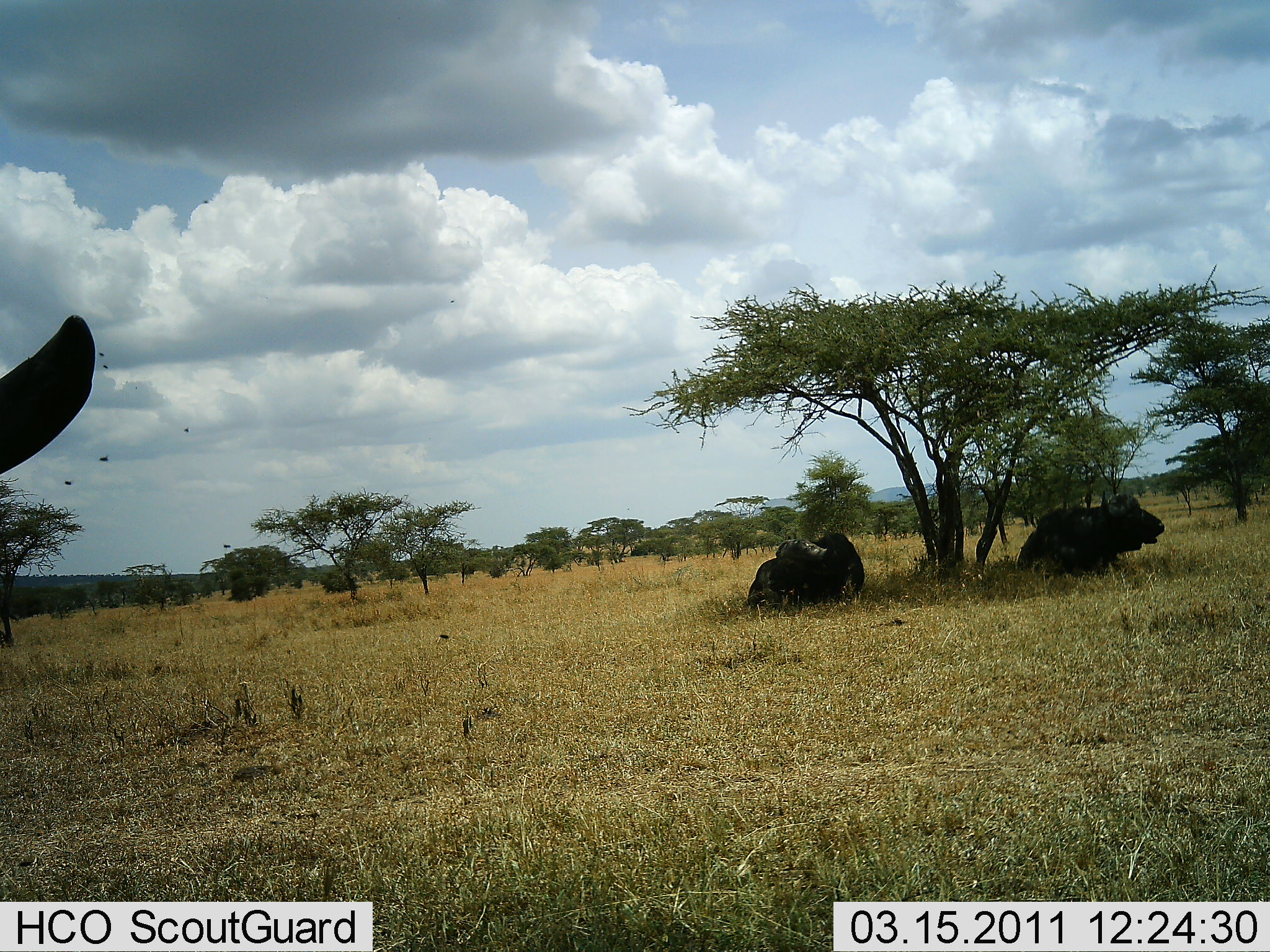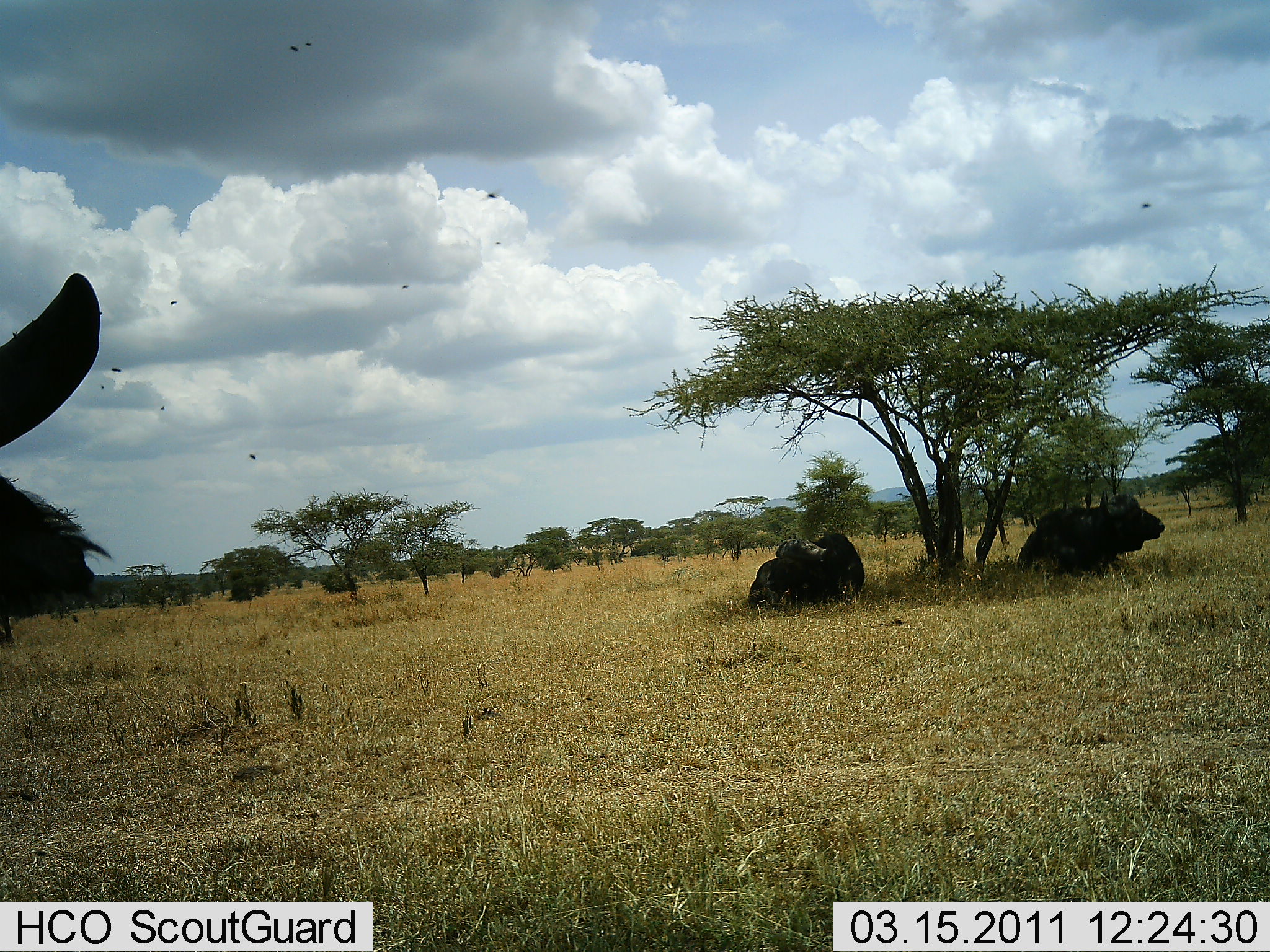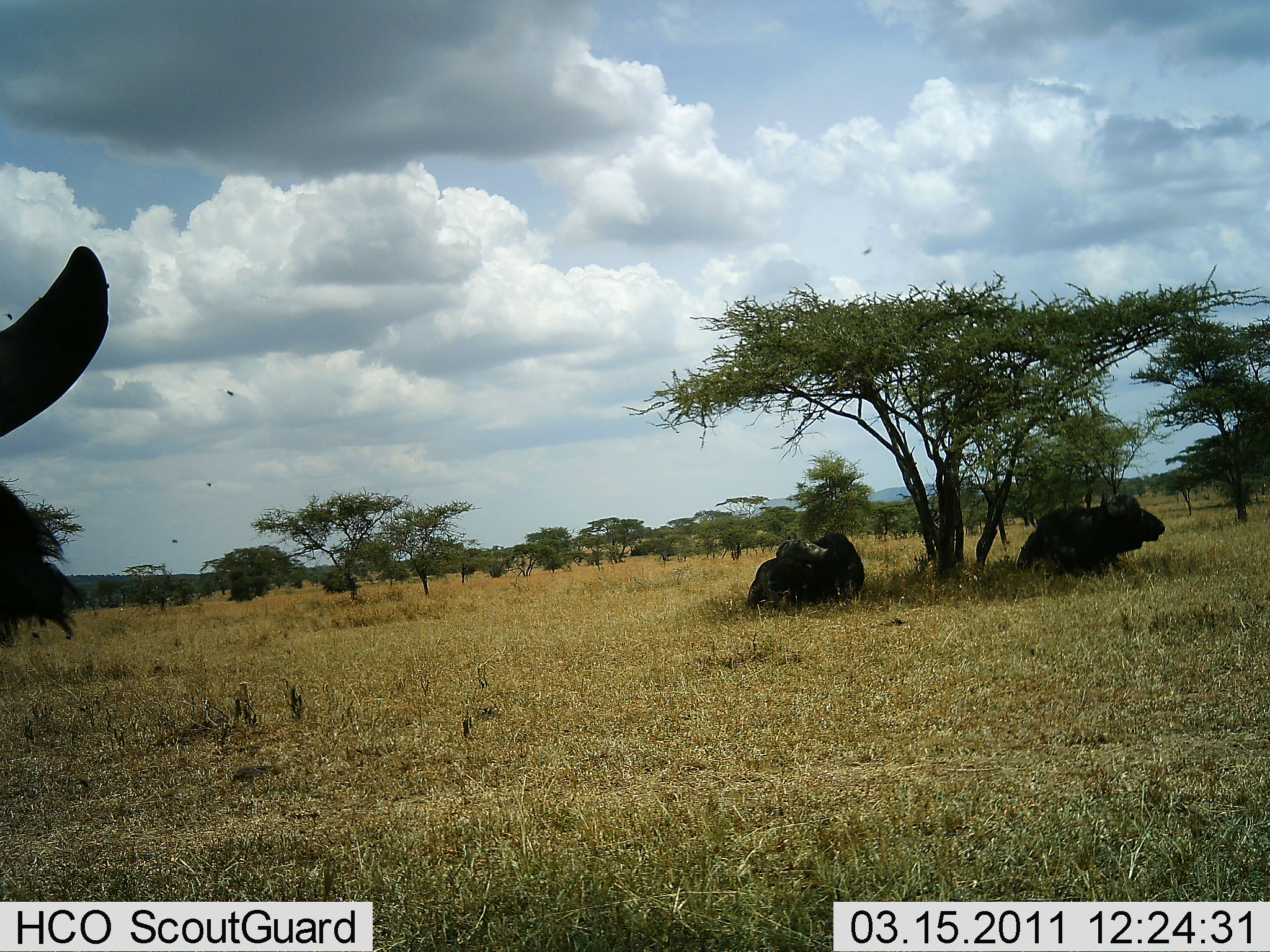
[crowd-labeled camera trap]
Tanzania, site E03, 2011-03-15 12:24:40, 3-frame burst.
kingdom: Animalia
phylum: Chordata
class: Mammalia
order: Artiodactyla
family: Bovidae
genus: Syncerus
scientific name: Syncerus caffer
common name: cape buffalo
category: buffalo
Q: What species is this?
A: Buffalo (cape buffalo) (Syncerus caffer).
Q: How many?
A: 3.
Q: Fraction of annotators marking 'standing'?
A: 33%.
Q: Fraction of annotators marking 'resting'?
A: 100%.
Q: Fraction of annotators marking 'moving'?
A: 0%.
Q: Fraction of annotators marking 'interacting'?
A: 0%.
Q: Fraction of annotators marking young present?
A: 0%.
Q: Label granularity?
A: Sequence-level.